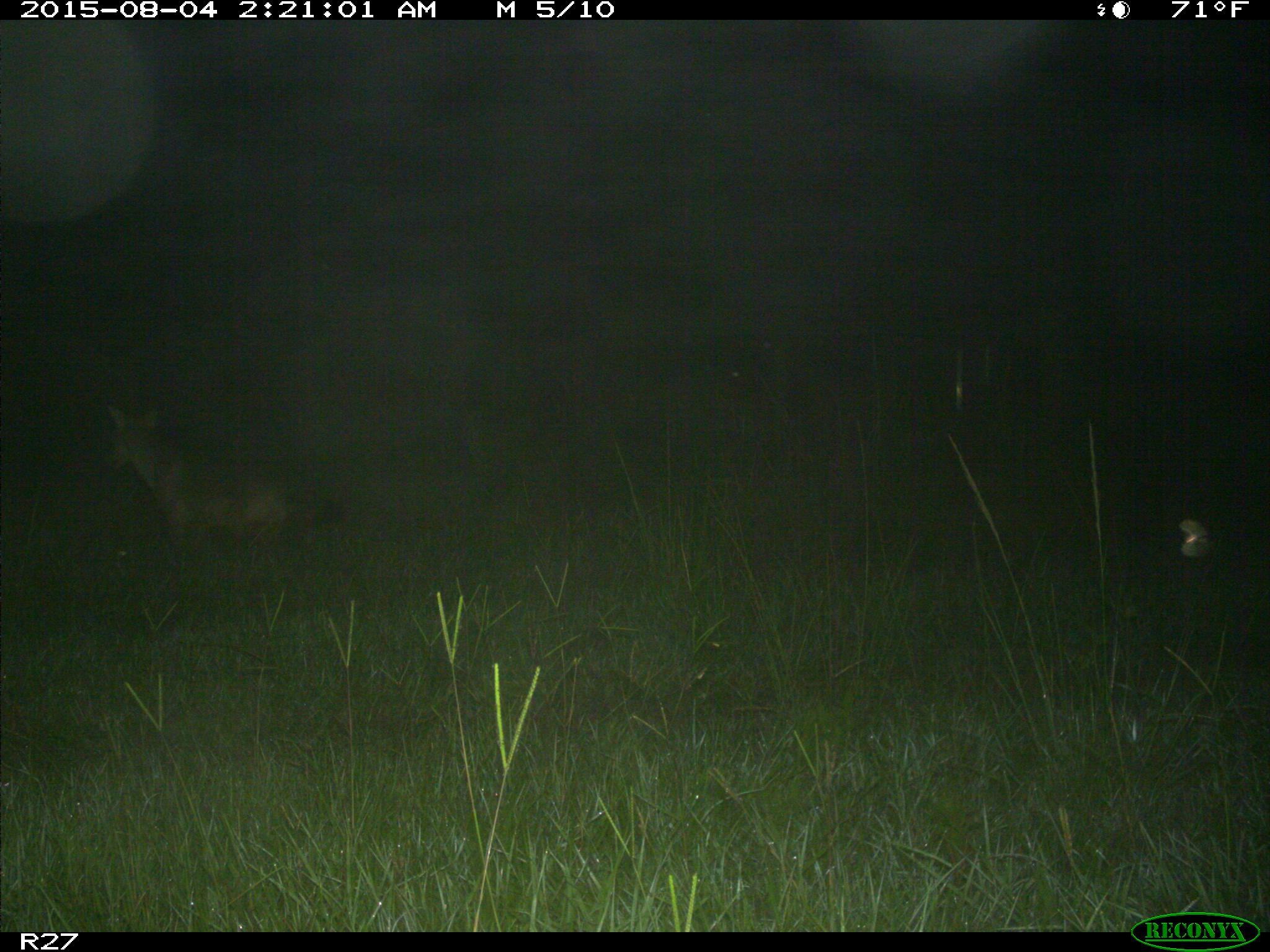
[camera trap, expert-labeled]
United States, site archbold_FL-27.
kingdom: Animalia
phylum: Chordata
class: Mammalia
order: Carnivora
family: Canidae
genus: Canis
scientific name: Canis latrans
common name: coyote